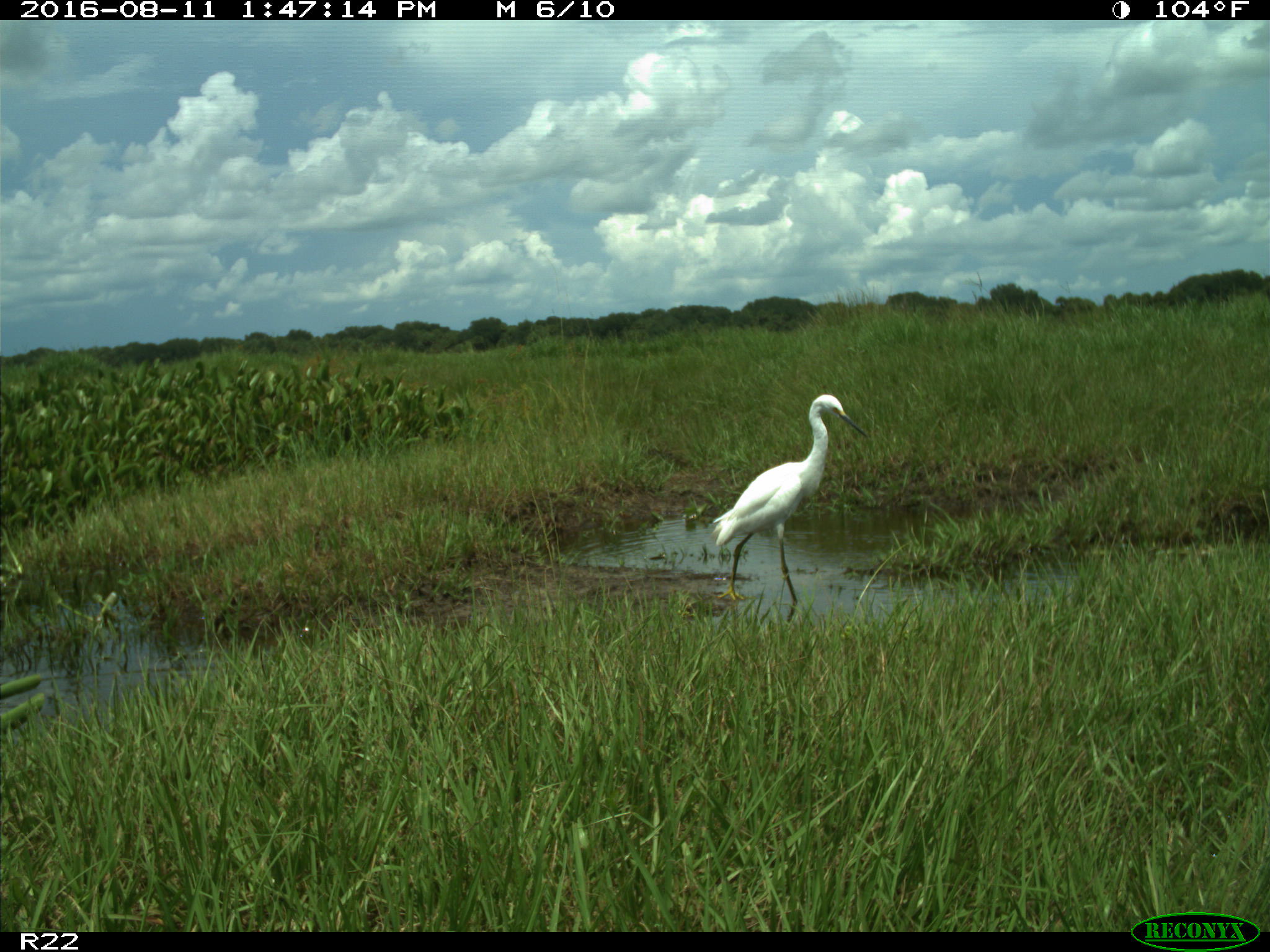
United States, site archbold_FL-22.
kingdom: Animalia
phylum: Chordata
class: Aves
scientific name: Aves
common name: birds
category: unidentified bird